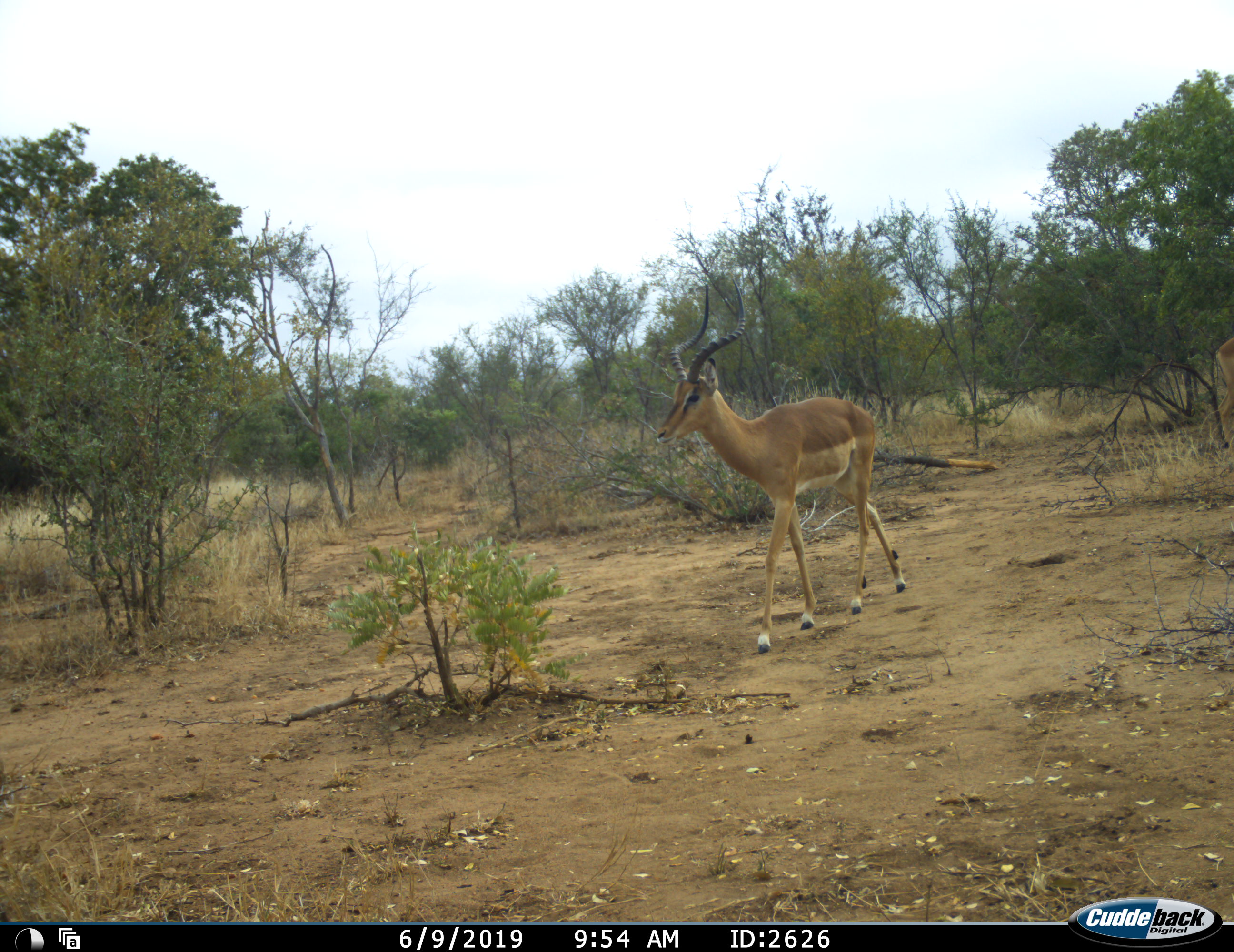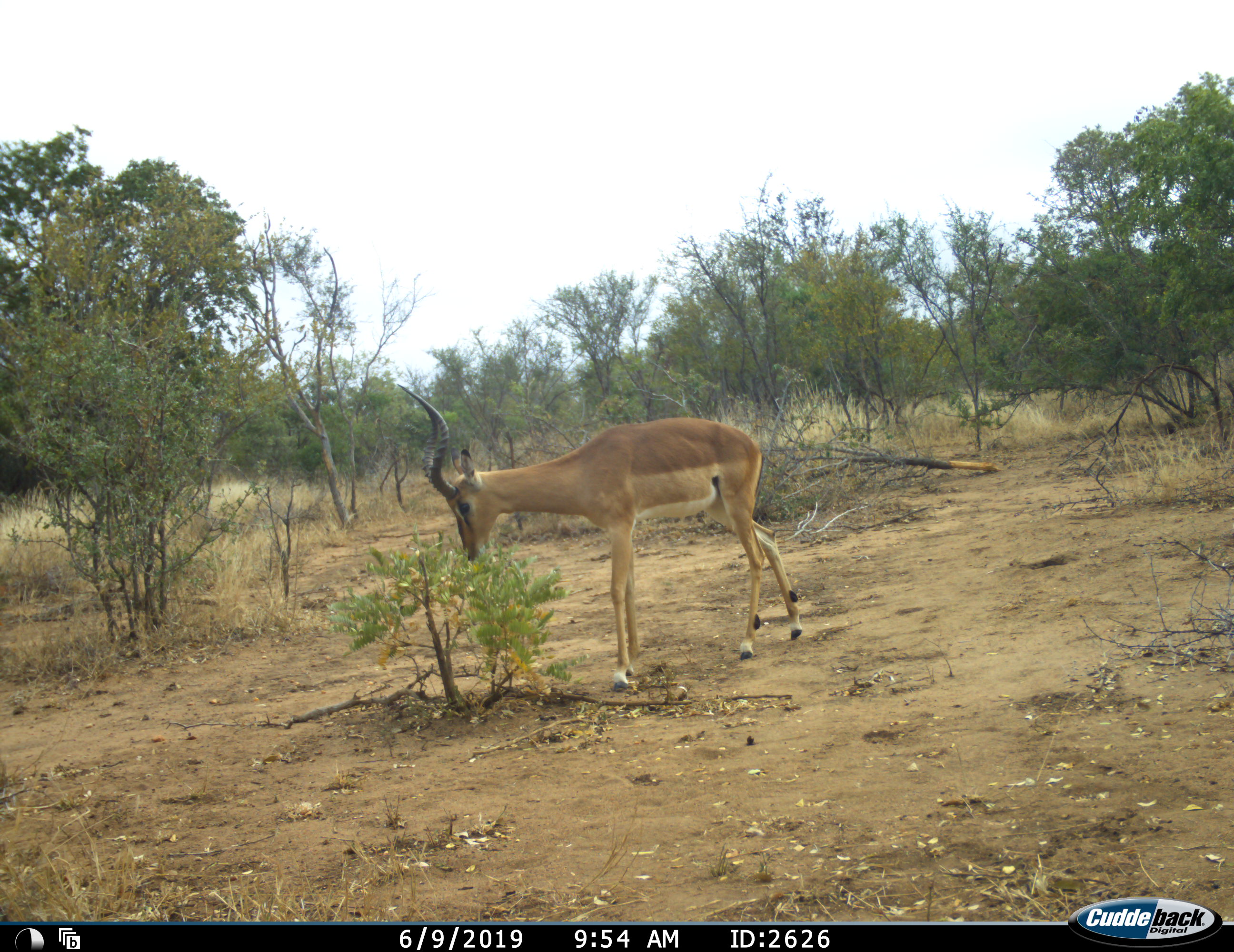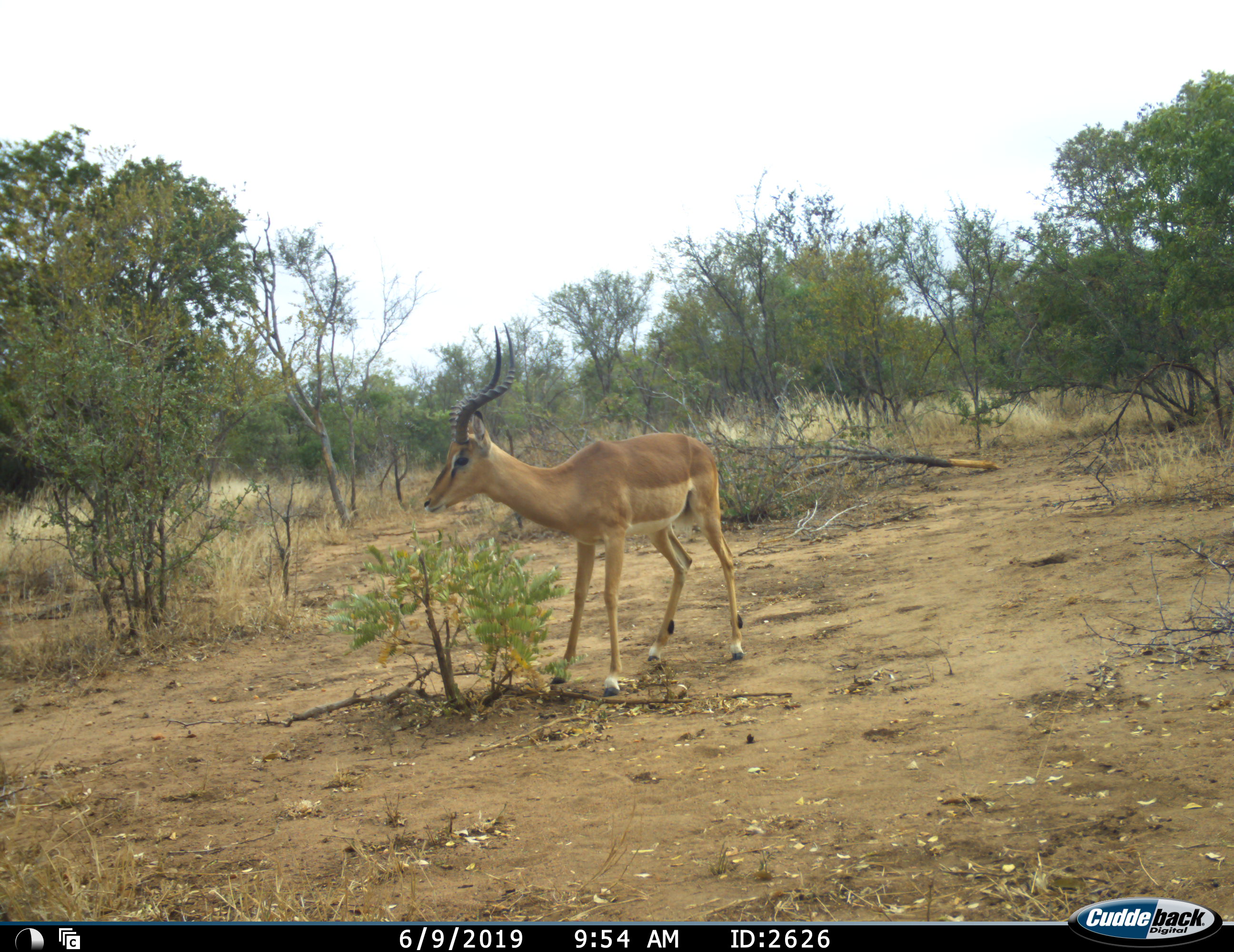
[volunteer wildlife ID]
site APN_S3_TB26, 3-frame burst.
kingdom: Animalia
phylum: Chordata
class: Mammalia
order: Artiodactyla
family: Bovidae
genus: Aepyceros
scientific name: Aepyceros melampus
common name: impala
Impala (Aepyceros melampus), count 1. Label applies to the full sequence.